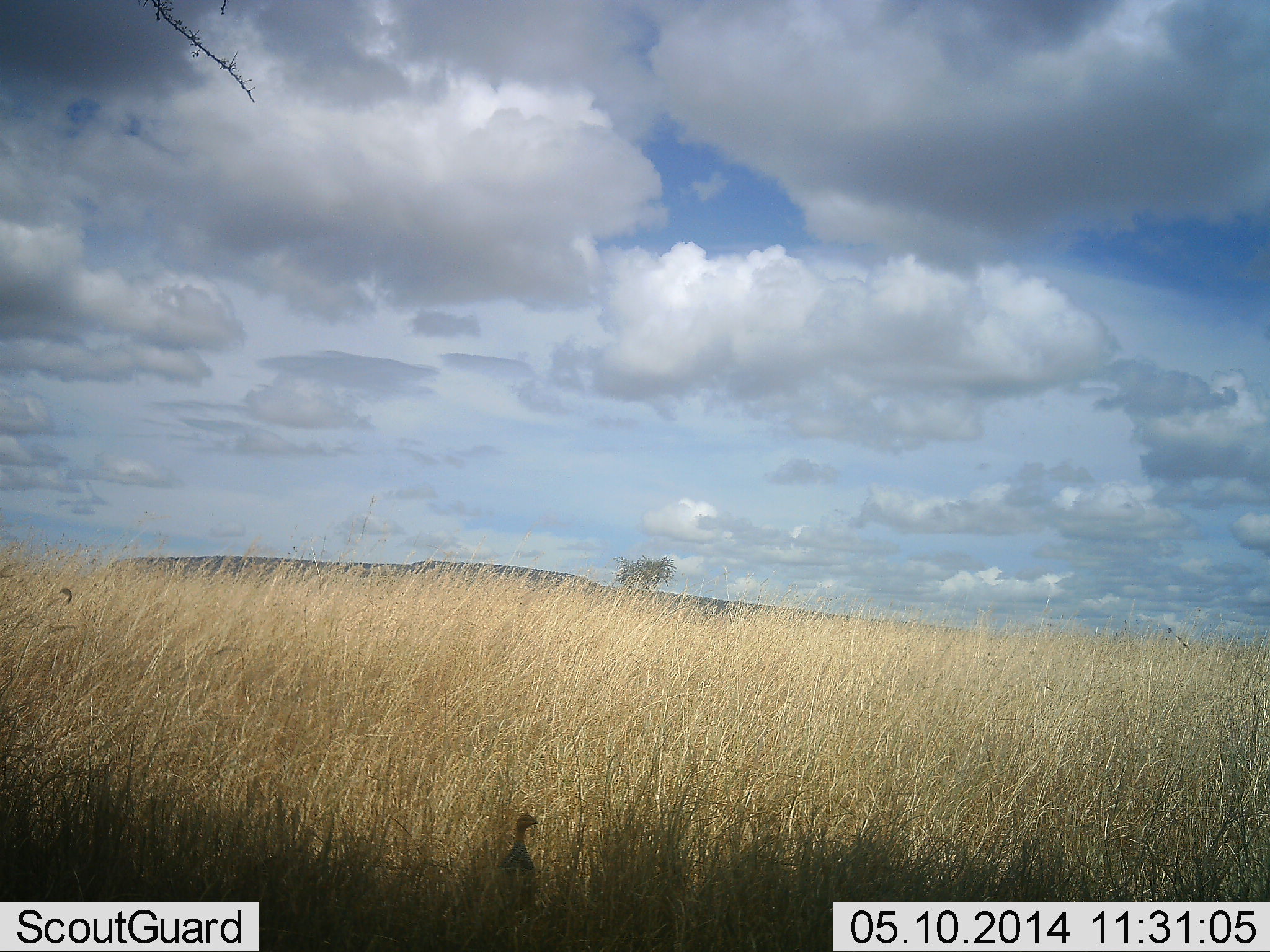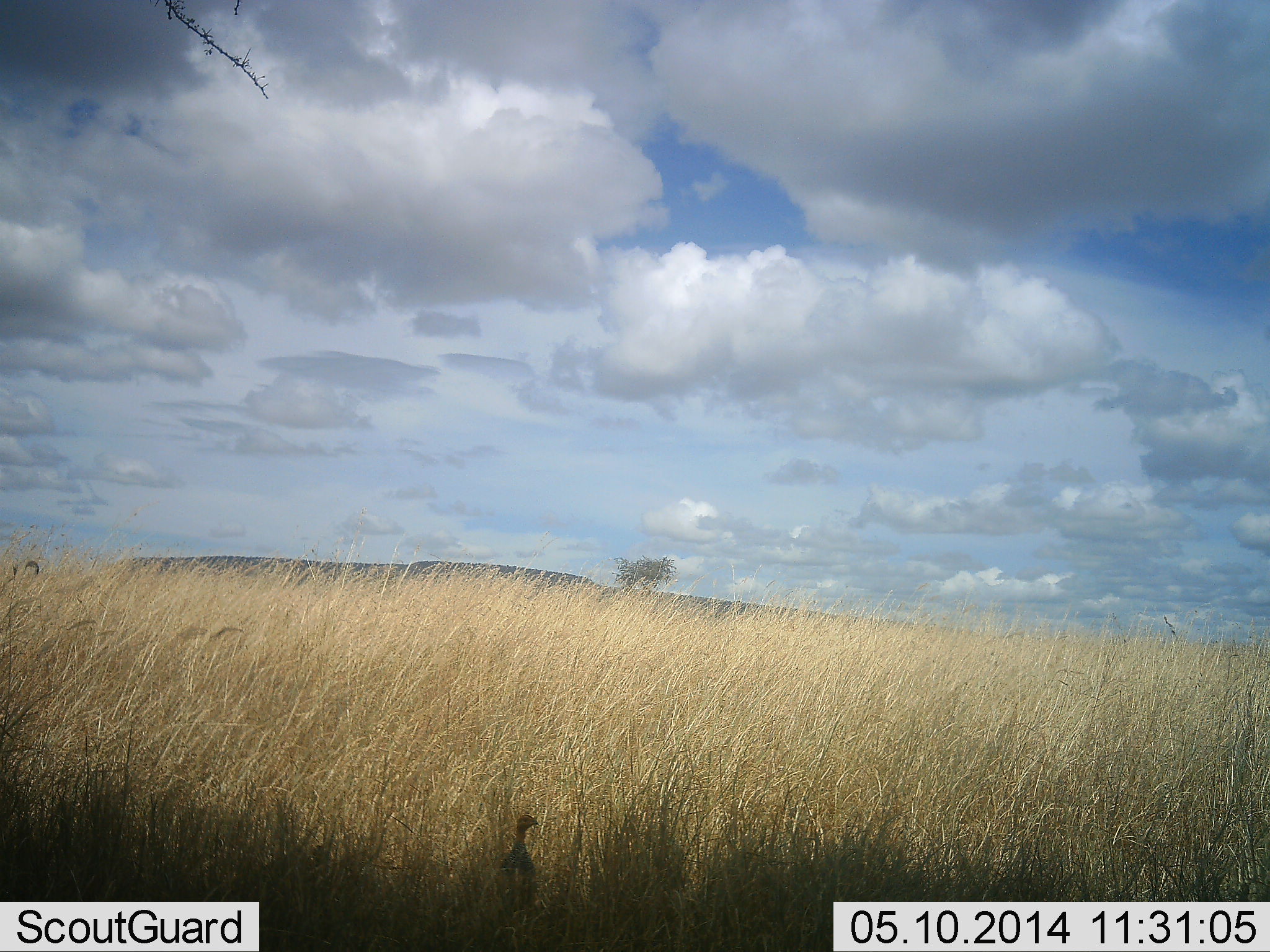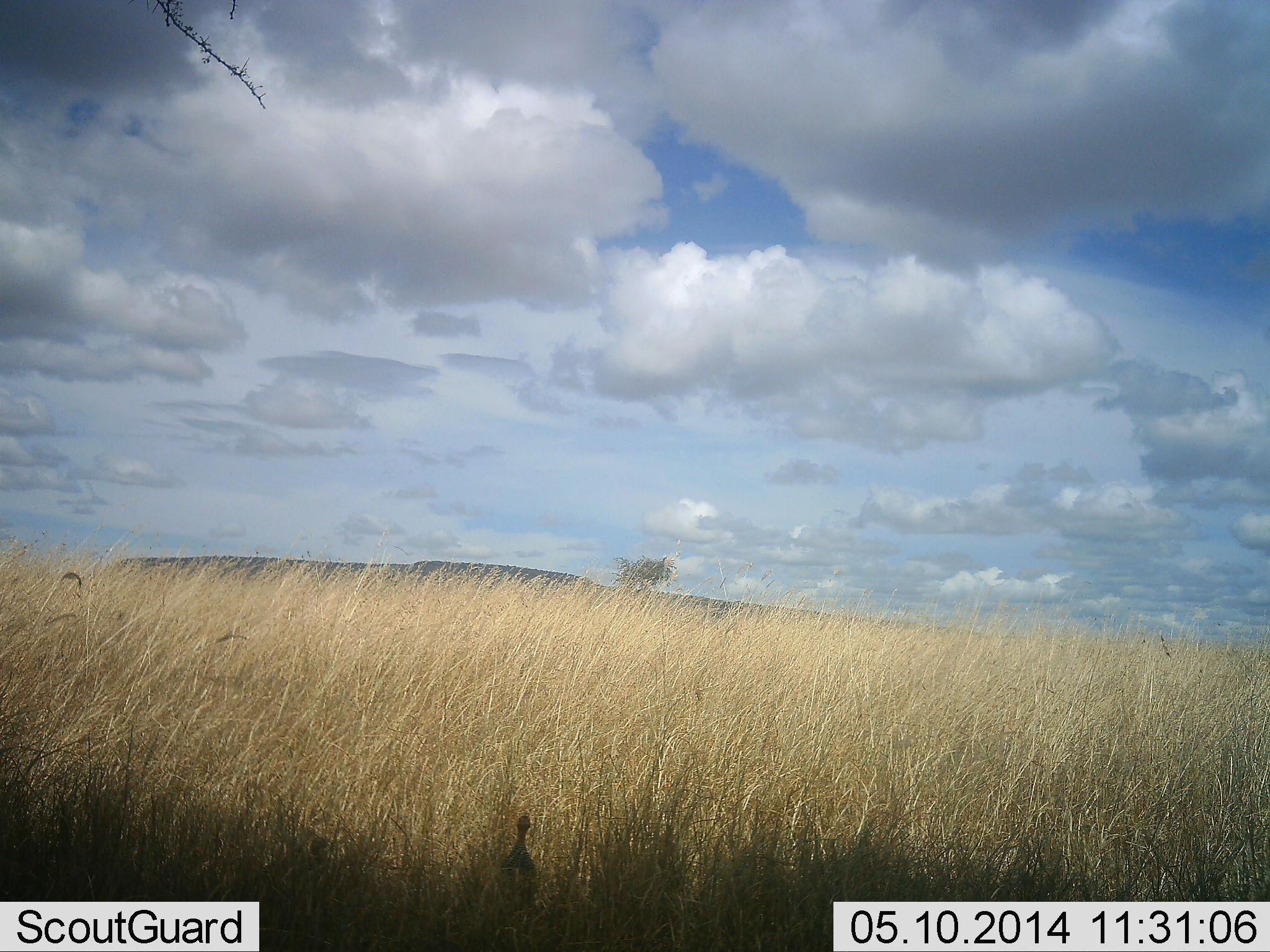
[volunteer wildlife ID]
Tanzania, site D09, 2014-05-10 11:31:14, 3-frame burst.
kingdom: Animalia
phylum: Chordata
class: Aves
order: Galliformes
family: Numididae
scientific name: Numididae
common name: guinea fowl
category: guineafowl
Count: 1.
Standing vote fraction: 100%.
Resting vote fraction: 0%.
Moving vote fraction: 0%.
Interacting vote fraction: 0%.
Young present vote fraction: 0%.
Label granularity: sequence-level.